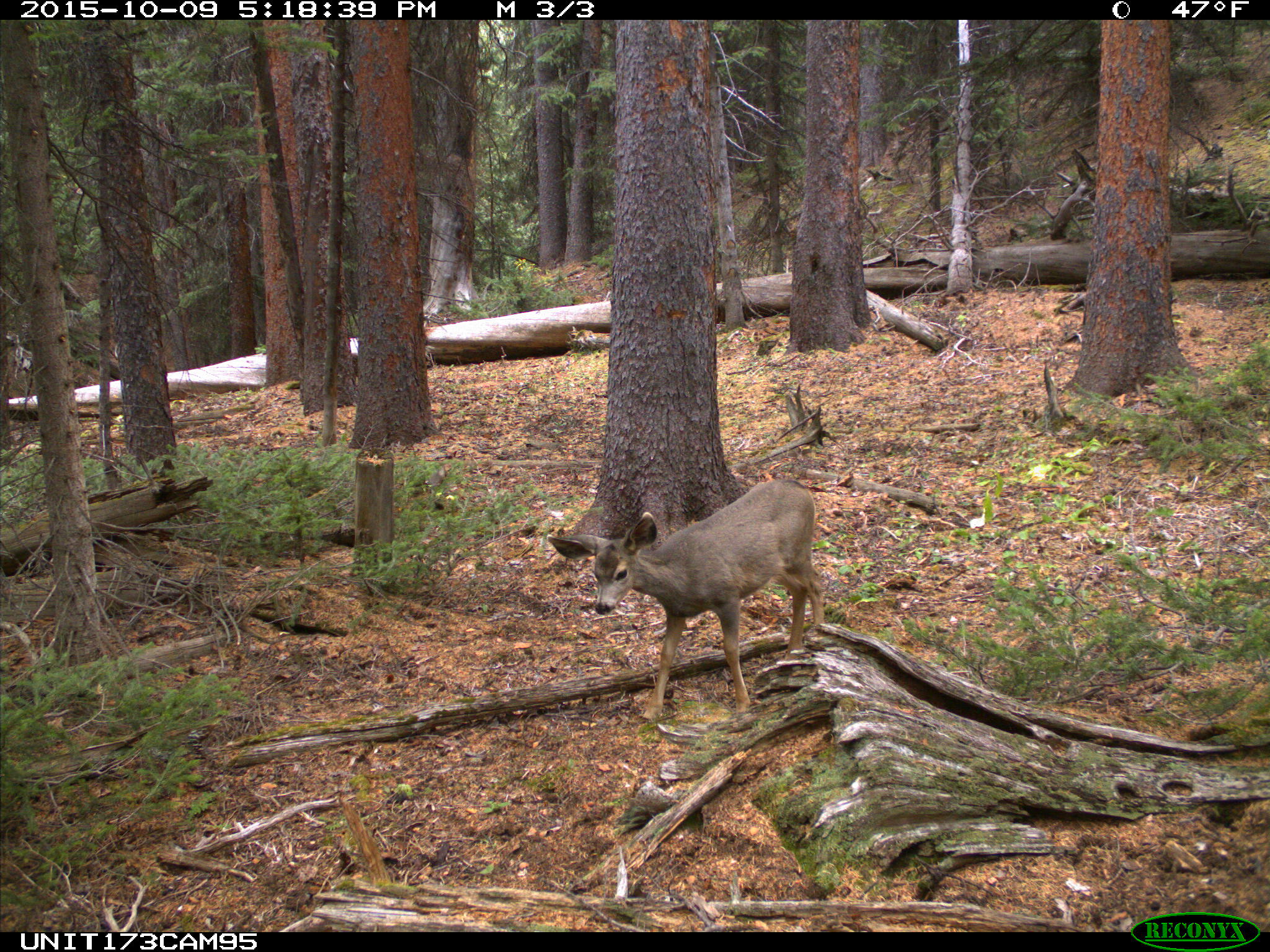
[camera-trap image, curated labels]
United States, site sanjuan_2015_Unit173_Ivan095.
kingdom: Animalia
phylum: Chordata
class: Mammalia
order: Artiodactyla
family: Cervidae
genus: Odocoileus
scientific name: Odocoileus hemionus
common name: mule deer